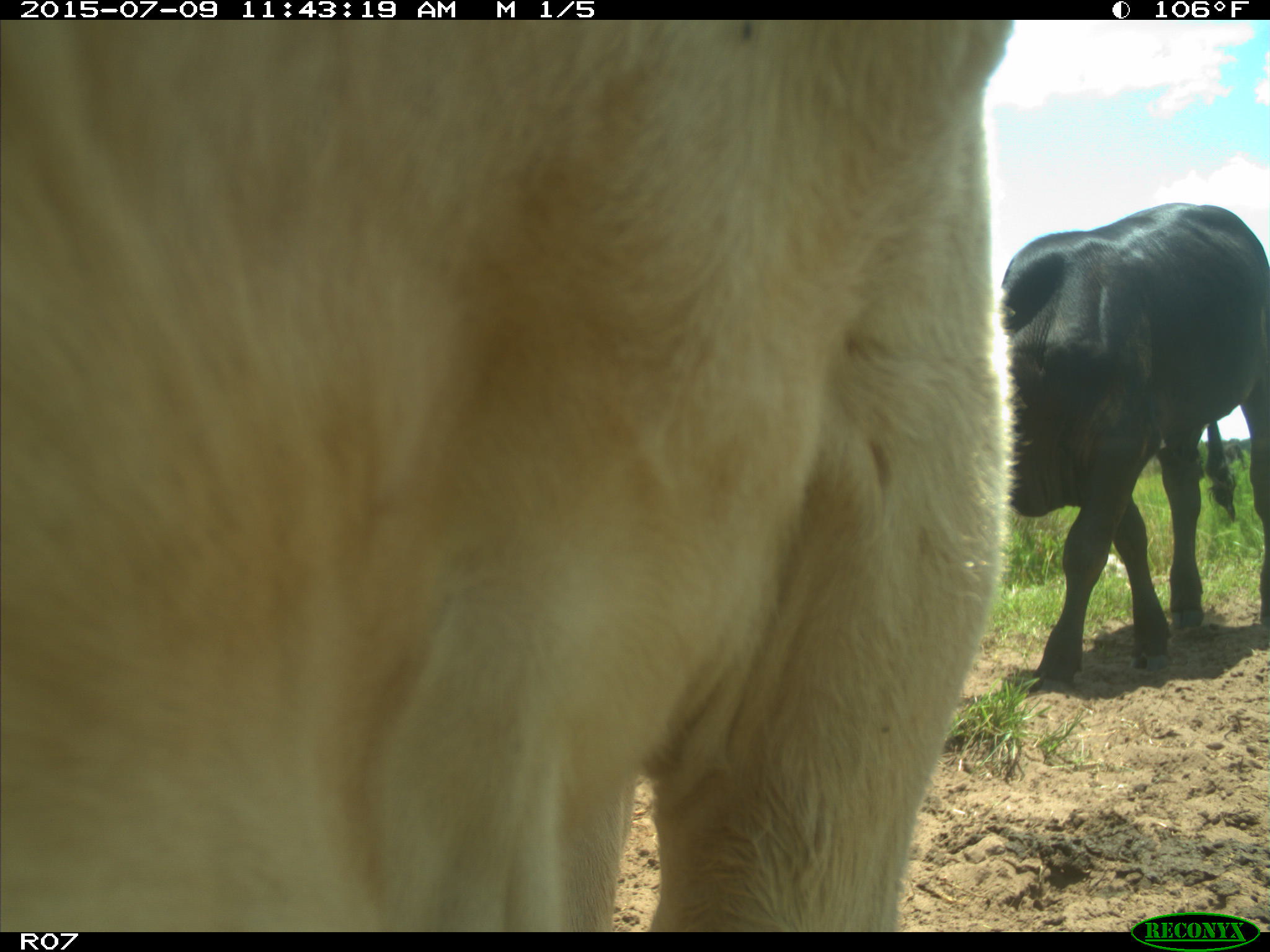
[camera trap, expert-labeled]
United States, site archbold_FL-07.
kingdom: Animalia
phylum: Chordata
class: Mammalia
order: Artiodactyla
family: Bovidae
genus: Bos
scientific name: Bos taurus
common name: domestic cow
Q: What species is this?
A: Bos taurus (domestic cow).